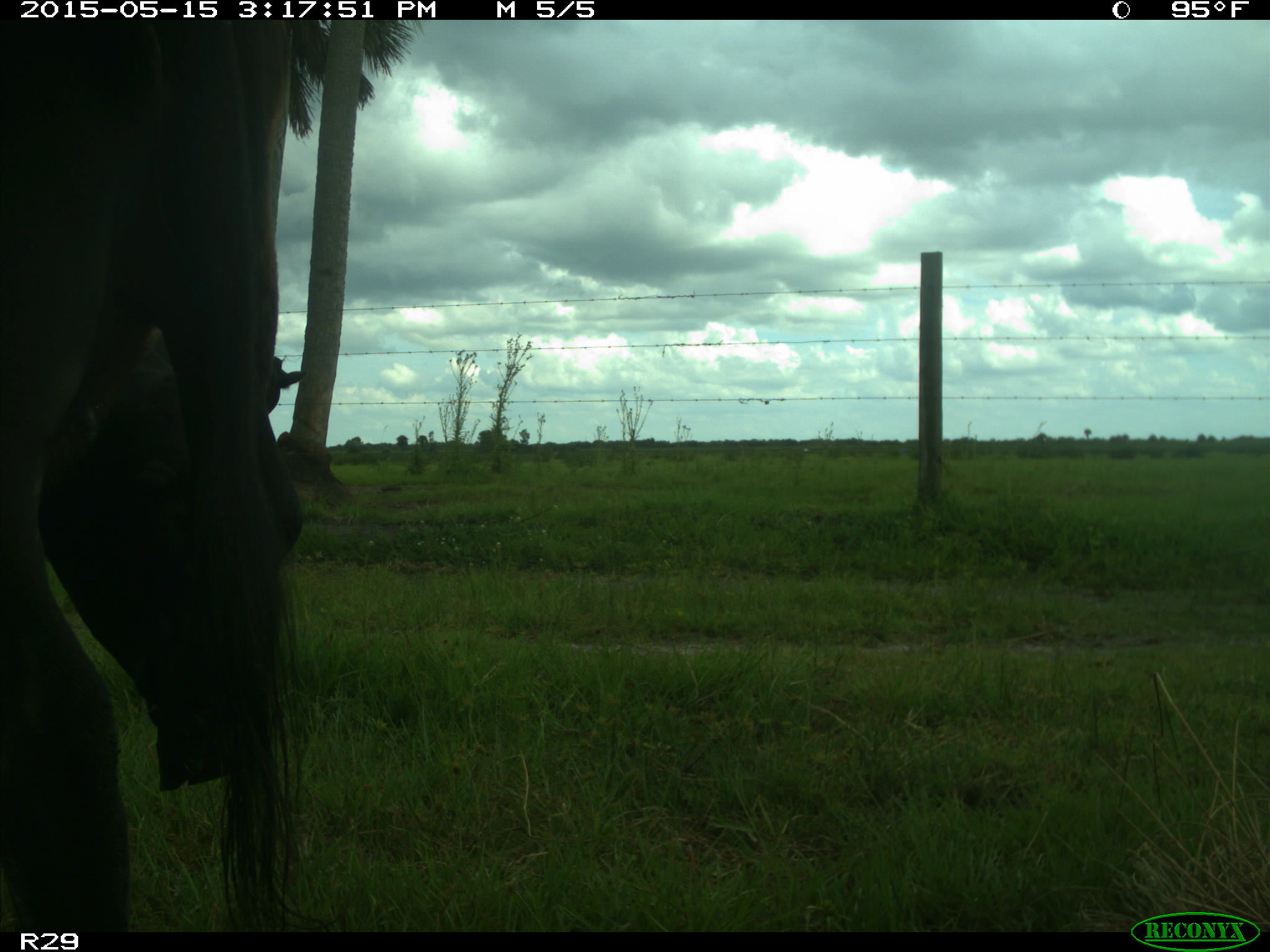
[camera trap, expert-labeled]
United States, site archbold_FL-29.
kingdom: Animalia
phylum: Chordata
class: Mammalia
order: Artiodactyla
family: Bovidae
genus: Bos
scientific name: Bos taurus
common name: domestic cow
Bos taurus (domestic cow).